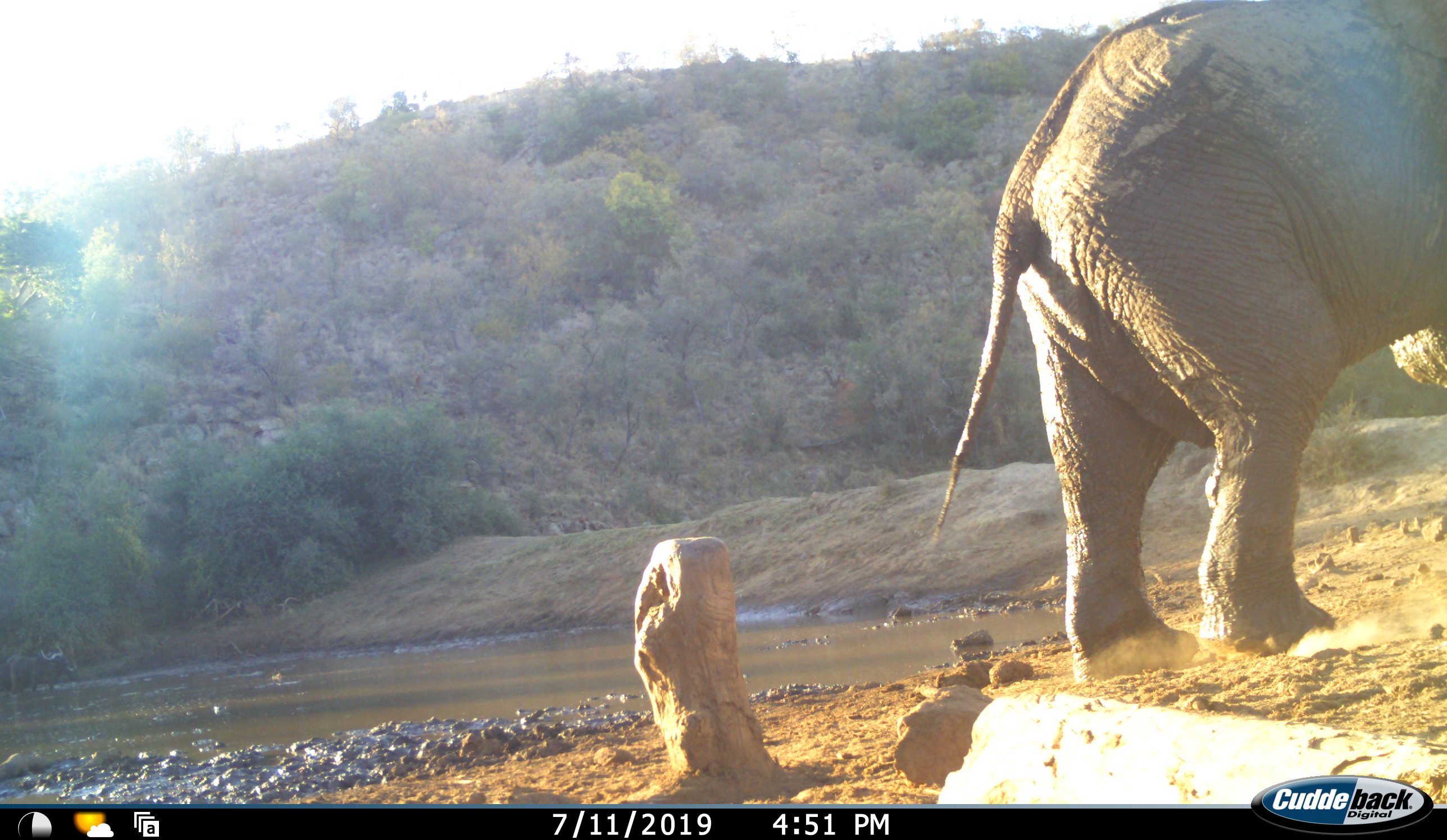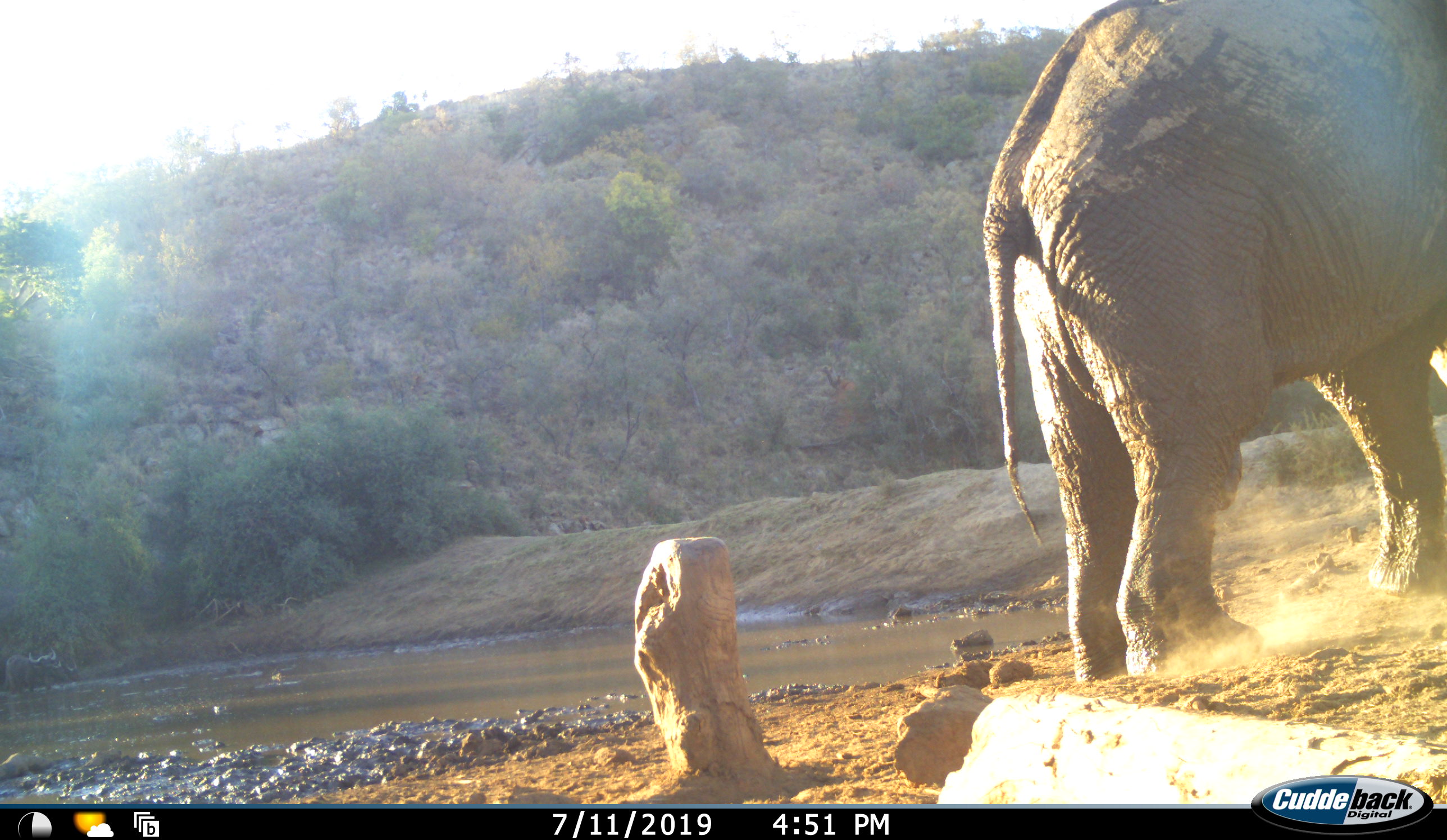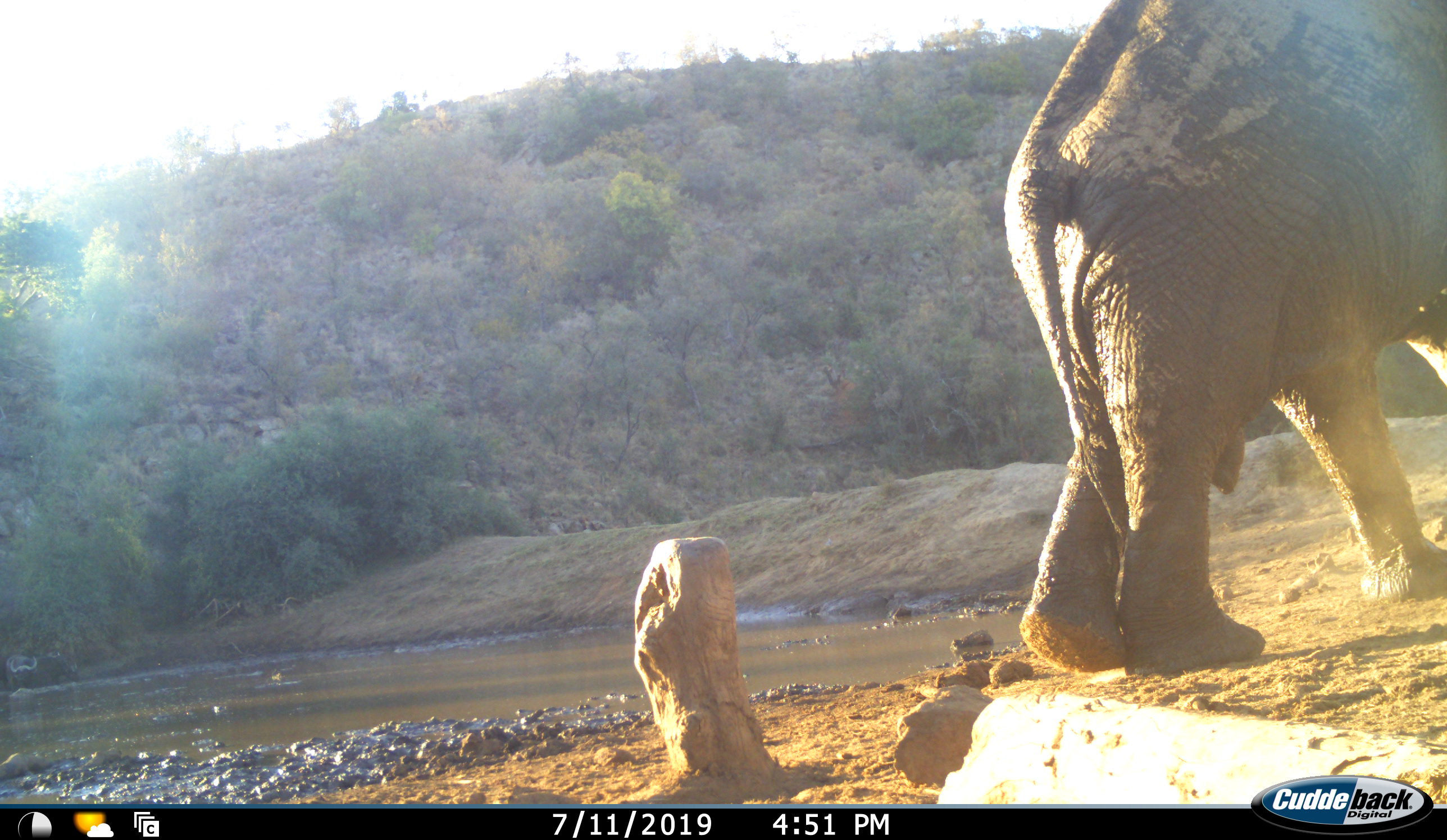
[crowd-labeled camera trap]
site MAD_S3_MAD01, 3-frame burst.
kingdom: Animalia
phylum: Chordata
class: Mammalia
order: Proboscidea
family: Elephantidae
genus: Loxodonta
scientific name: Loxodonta africana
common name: african bush elephant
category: elephant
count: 1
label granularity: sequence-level